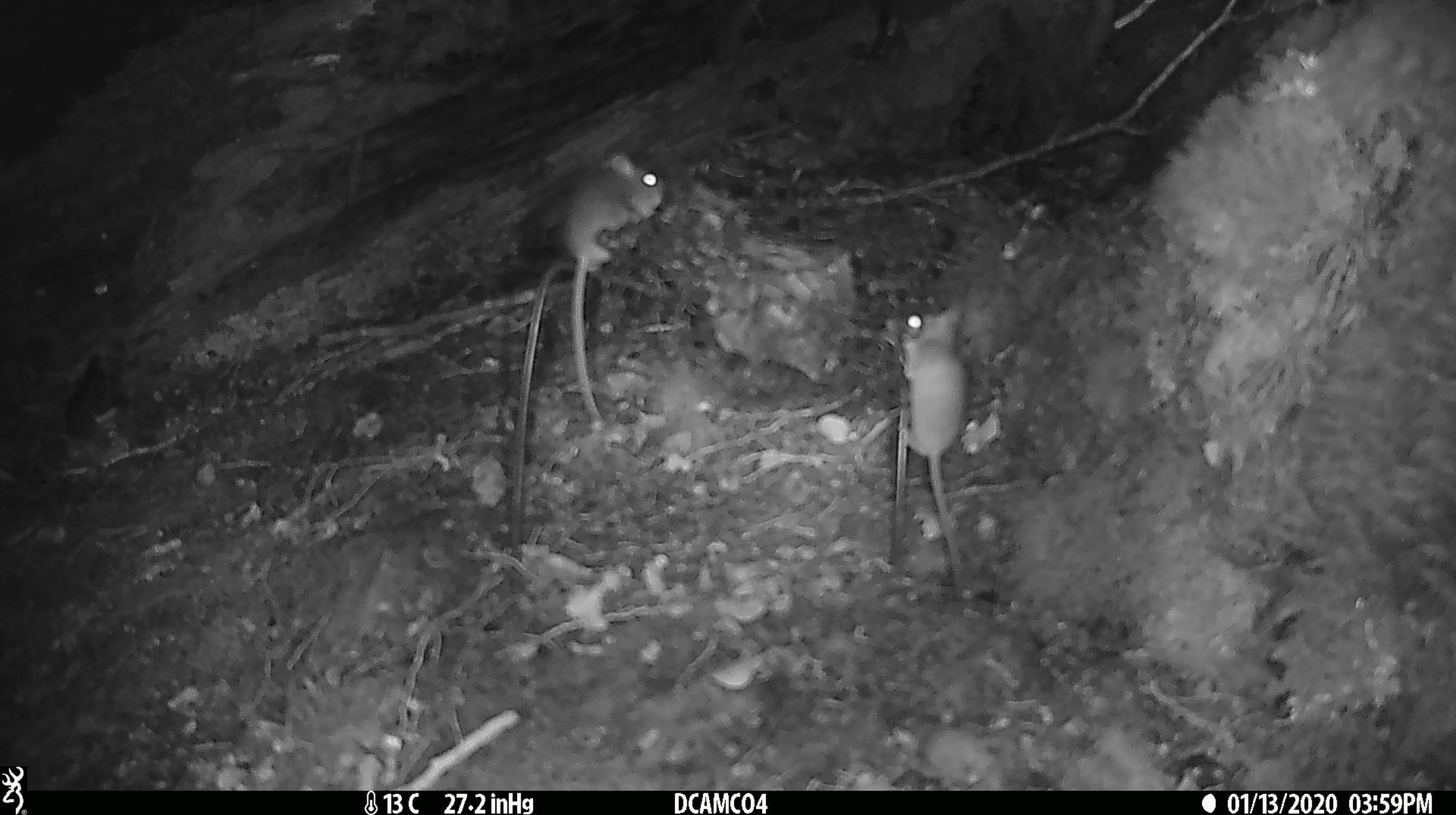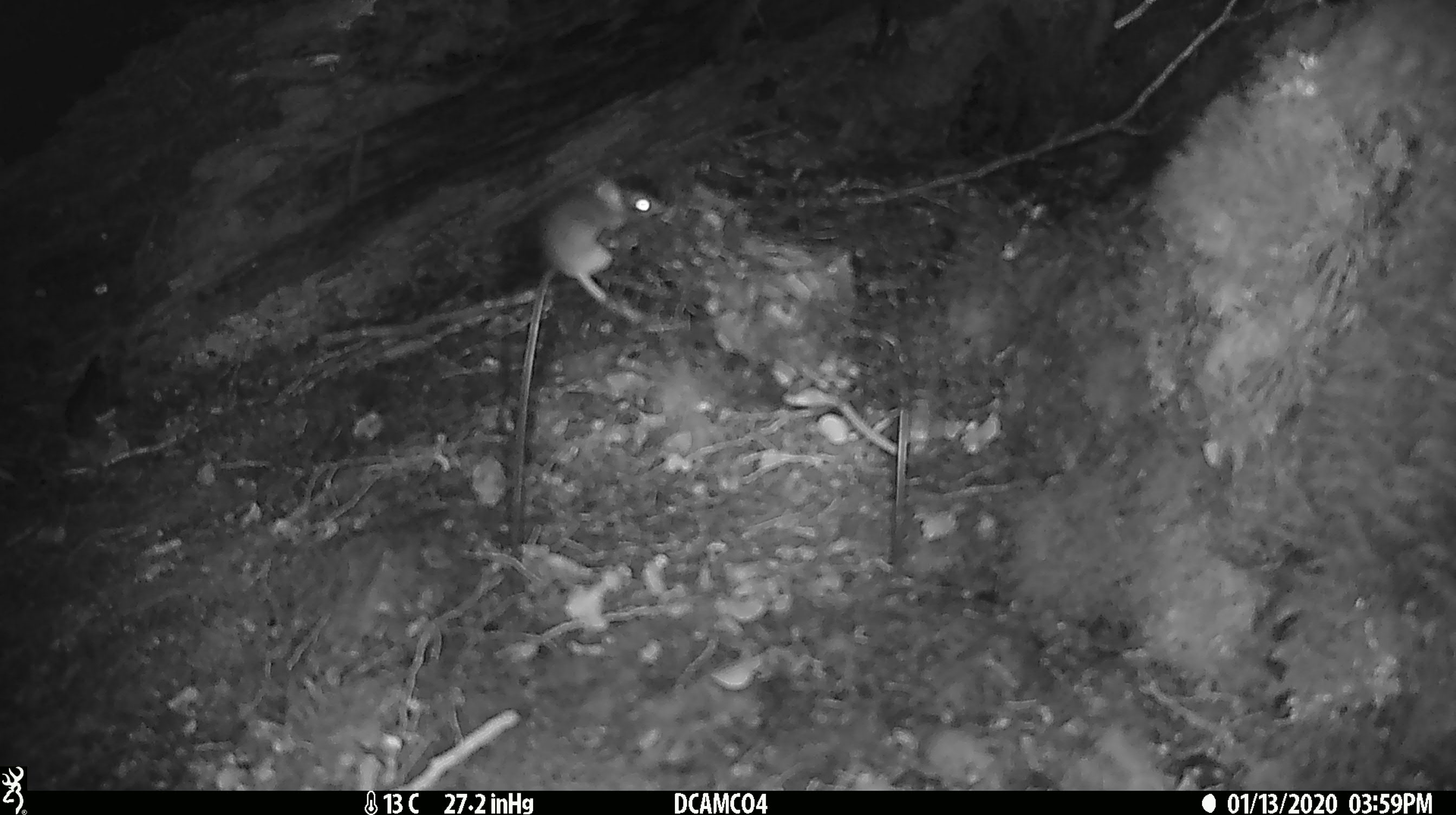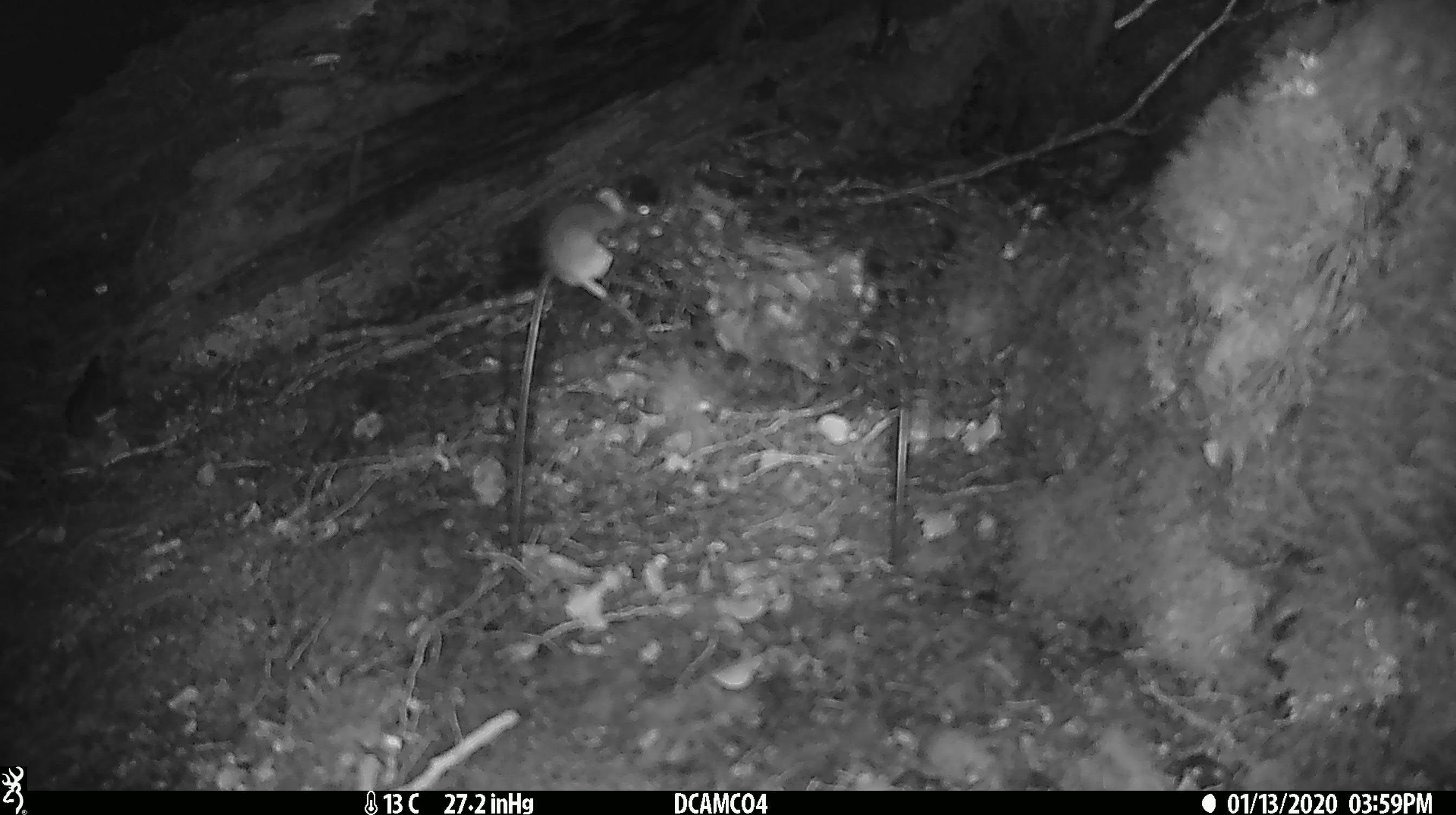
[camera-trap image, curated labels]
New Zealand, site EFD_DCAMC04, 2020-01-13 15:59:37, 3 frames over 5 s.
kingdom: Animalia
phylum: Chordata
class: Mammalia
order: Rodentia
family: Muridae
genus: Mus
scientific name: Mus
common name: mouse